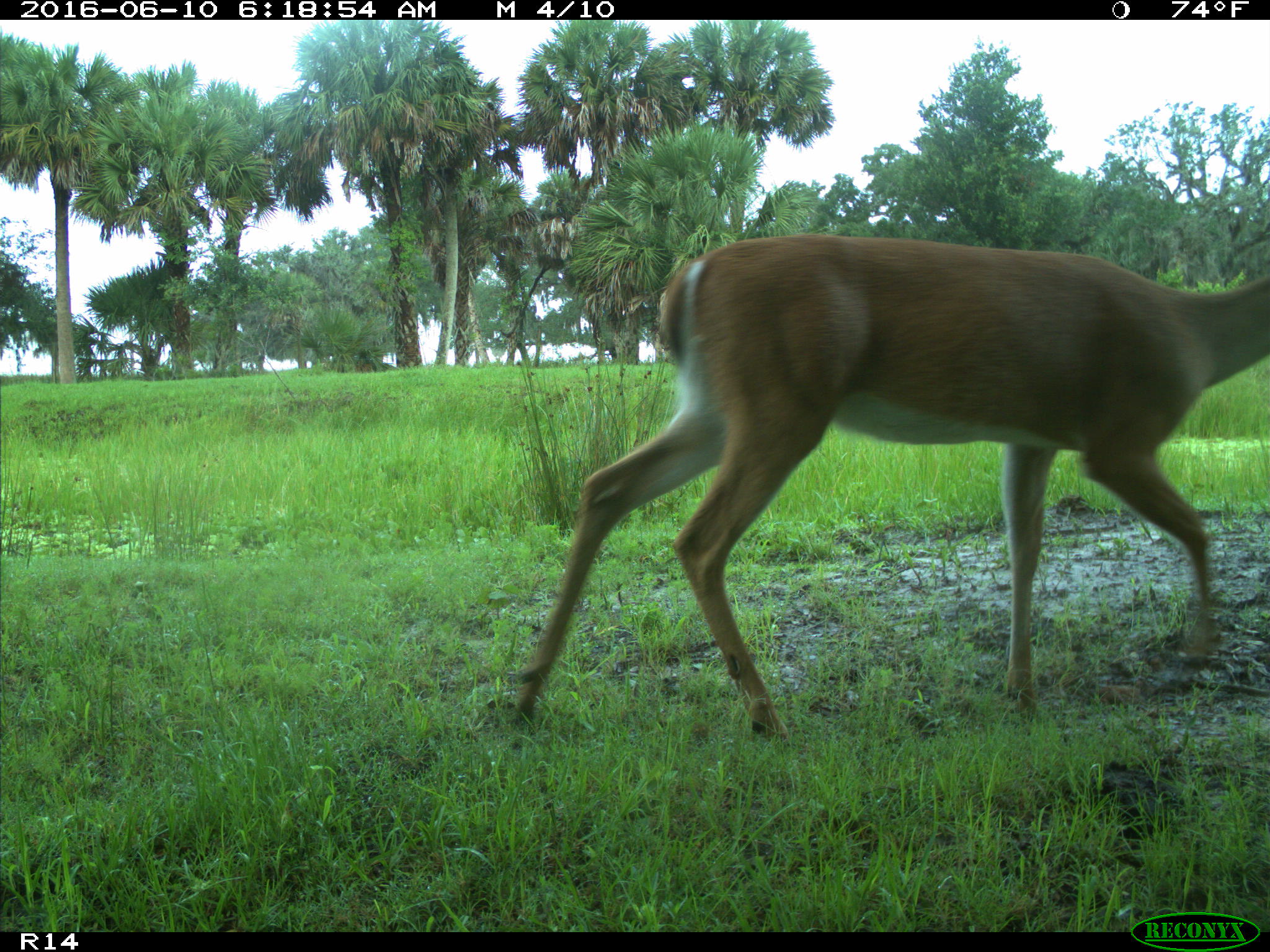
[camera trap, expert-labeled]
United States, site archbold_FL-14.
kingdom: Animalia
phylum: Chordata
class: Mammalia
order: Artiodactyla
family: Cervidae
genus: Odocoileus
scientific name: Odocoileus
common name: deer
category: unidentified deer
Unidentified deer (deer) (Odocoileus).